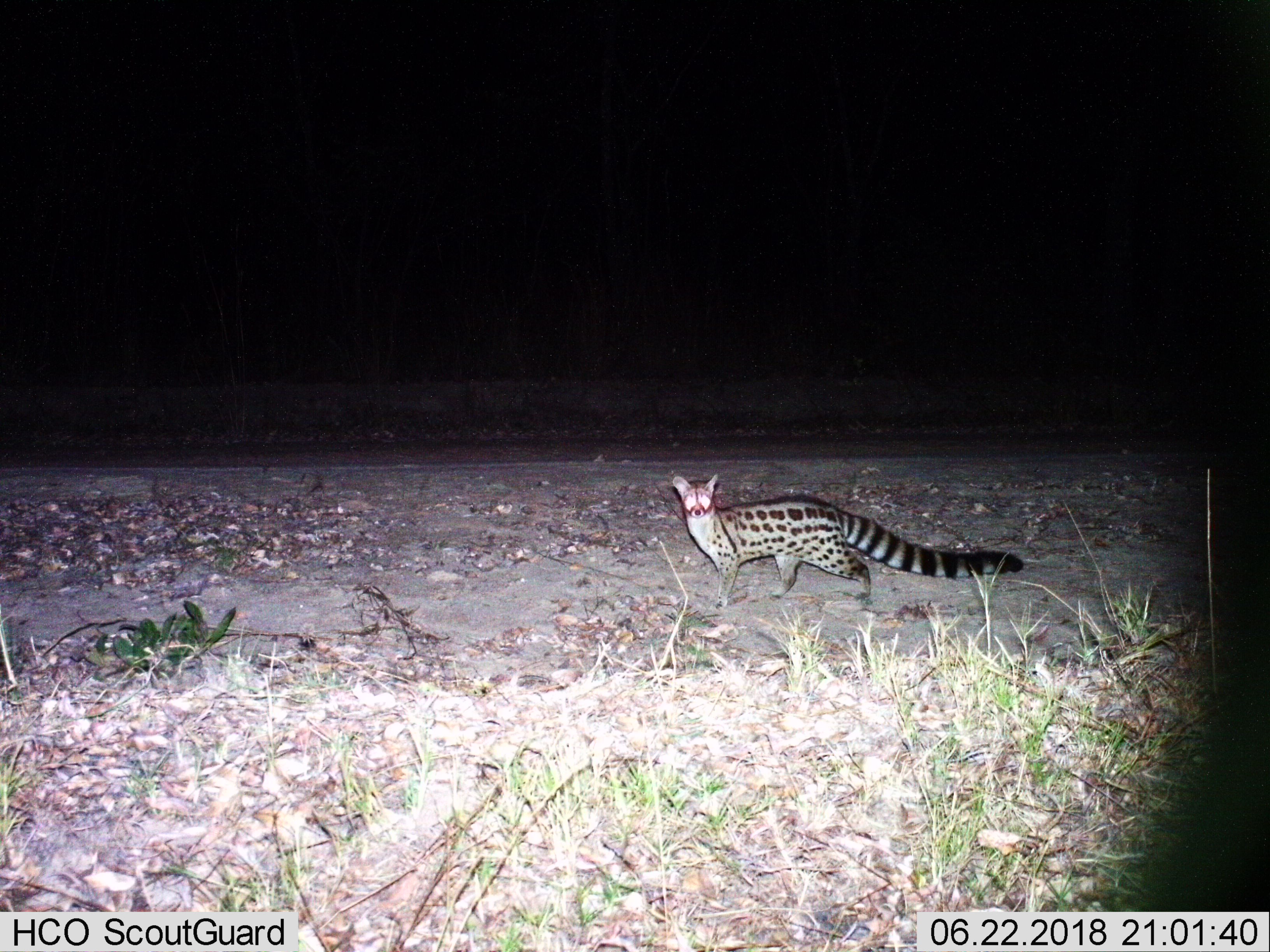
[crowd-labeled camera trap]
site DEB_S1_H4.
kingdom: Animalia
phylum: Chordata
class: Mammalia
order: Carnivora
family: Viverridae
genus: Genetta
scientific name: Genetta genetta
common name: small-spotted genet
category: genetcommonsmallspotted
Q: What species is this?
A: Genetcommonsmallspotted (small-spotted genet) (Genetta genetta).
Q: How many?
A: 1.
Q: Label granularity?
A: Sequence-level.